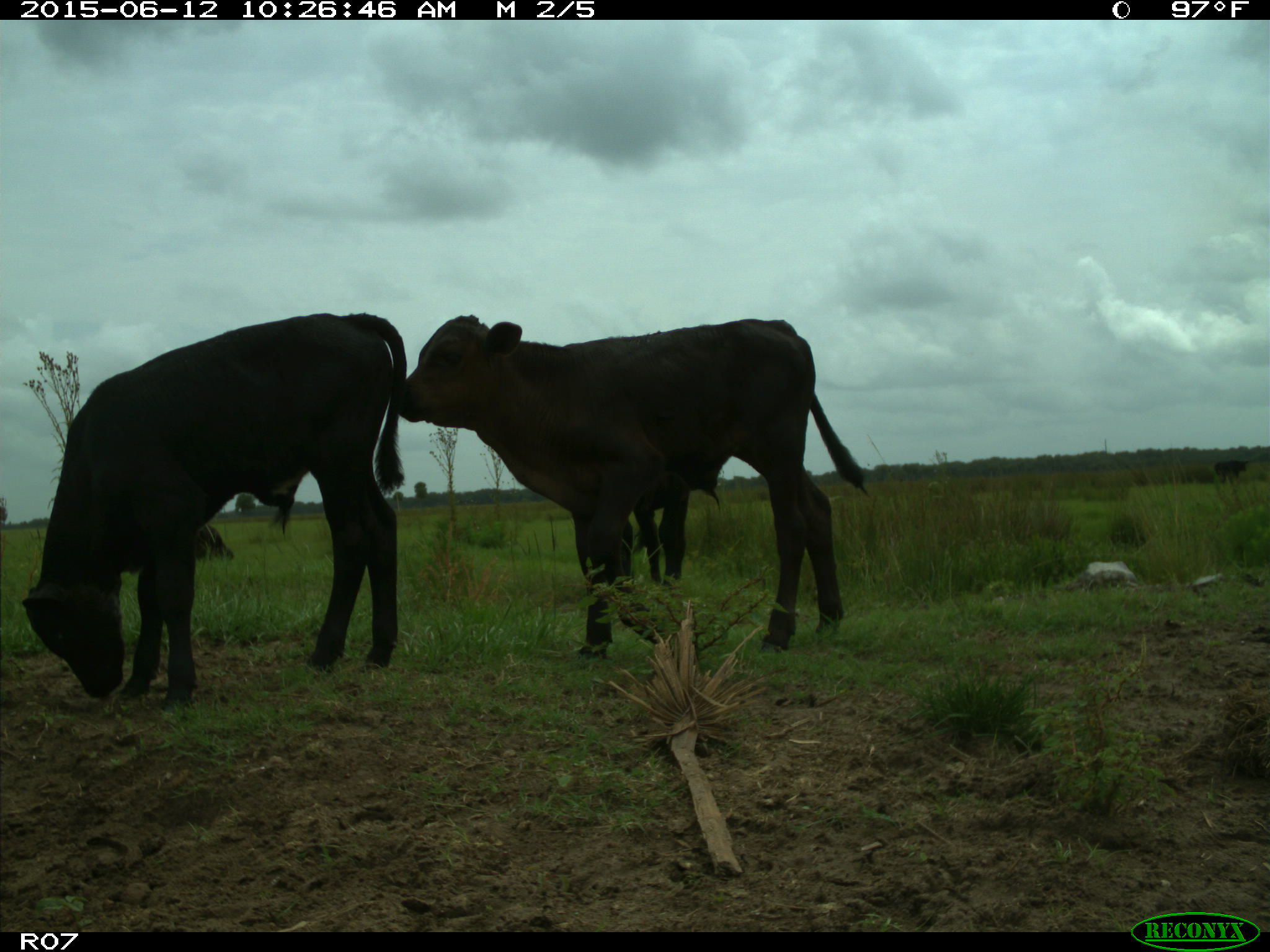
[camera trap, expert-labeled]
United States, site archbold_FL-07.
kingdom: Animalia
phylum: Chordata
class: Mammalia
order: Artiodactyla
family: Bovidae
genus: Bos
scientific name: Bos taurus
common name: domestic cow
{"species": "Bos taurus (domestic cow)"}